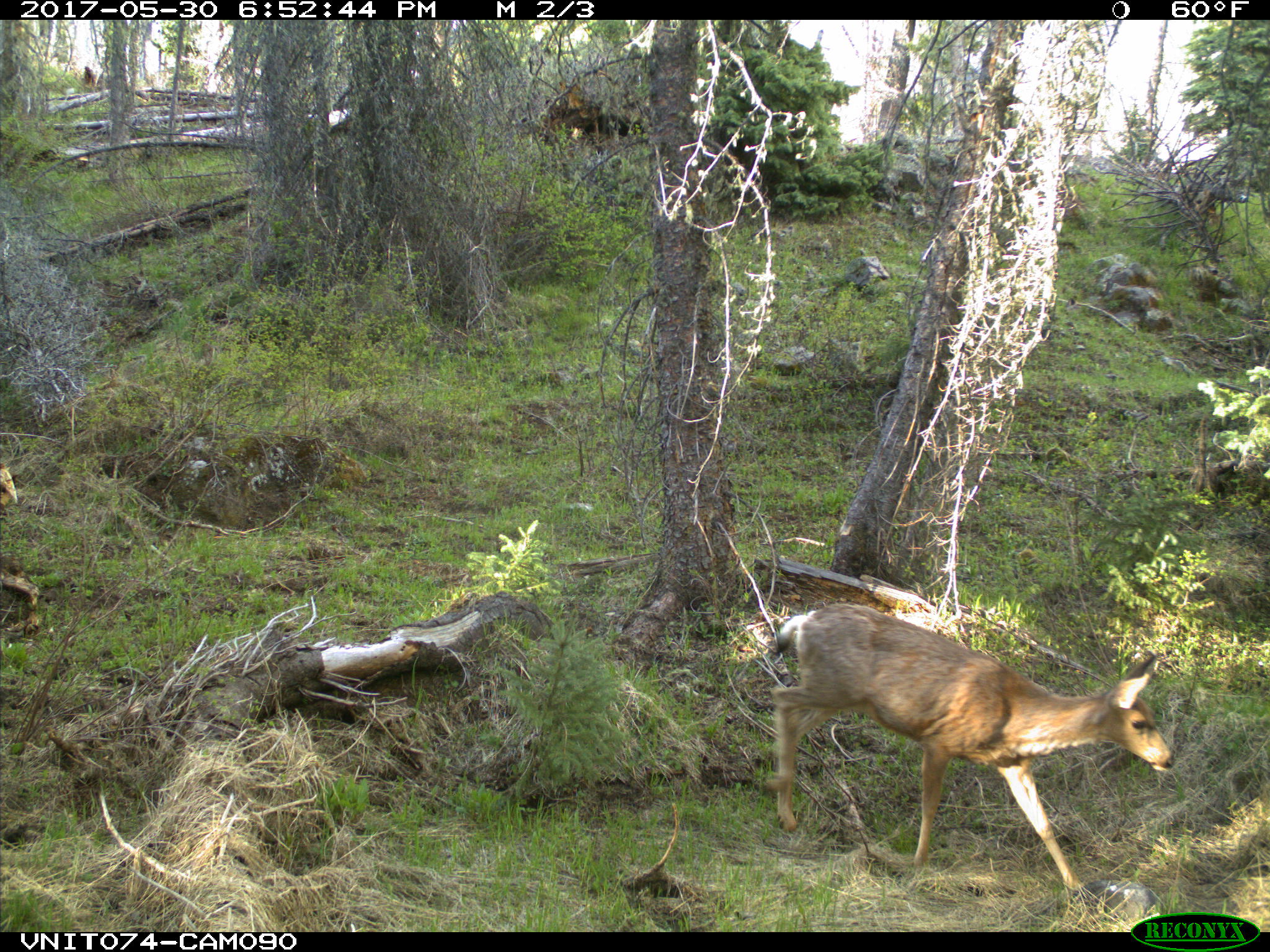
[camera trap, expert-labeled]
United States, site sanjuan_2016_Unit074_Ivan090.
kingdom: Animalia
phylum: Chordata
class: Mammalia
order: Artiodactyla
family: Cervidae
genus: Odocoileus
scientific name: Odocoileus hemionus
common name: mule deer